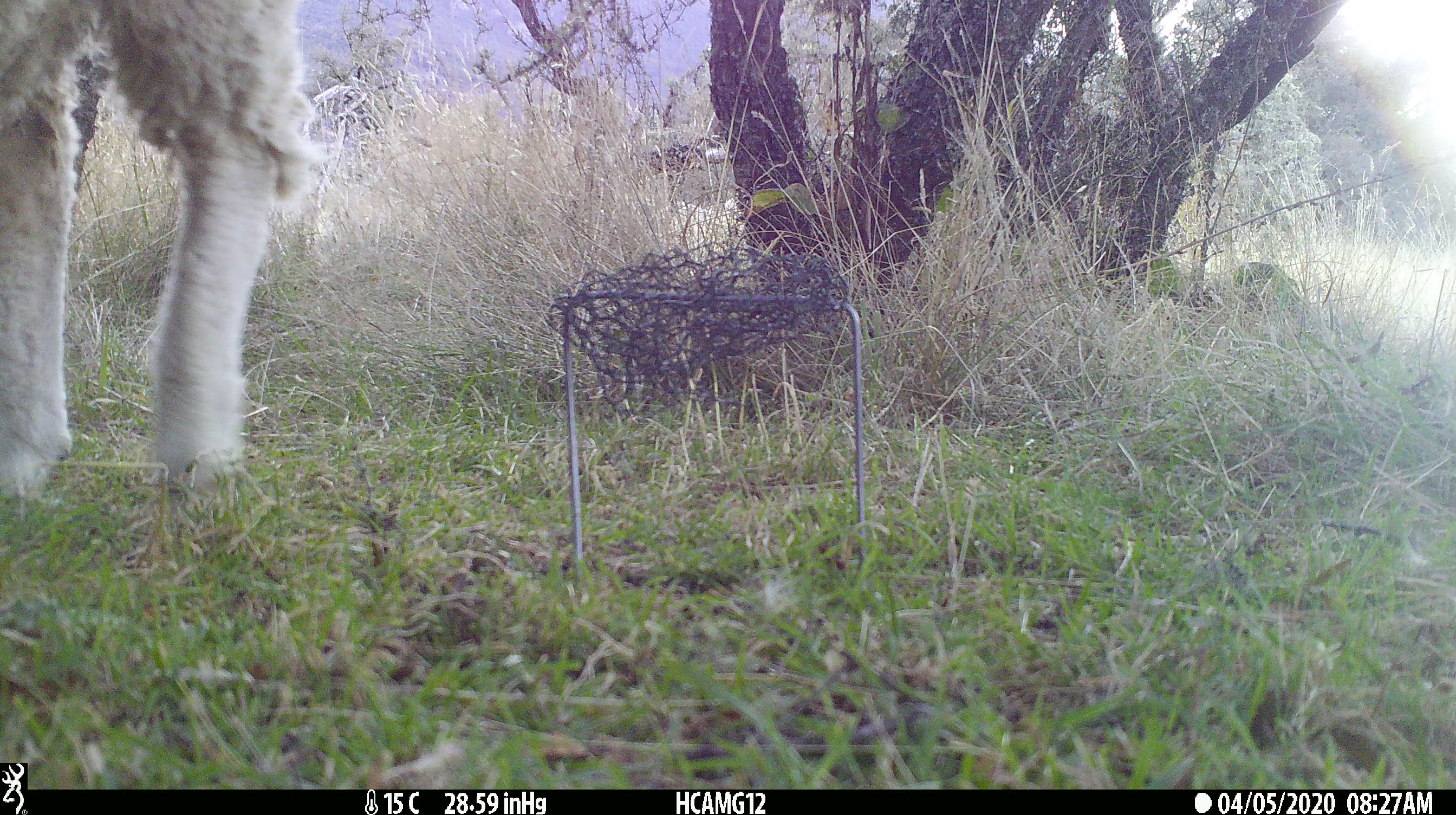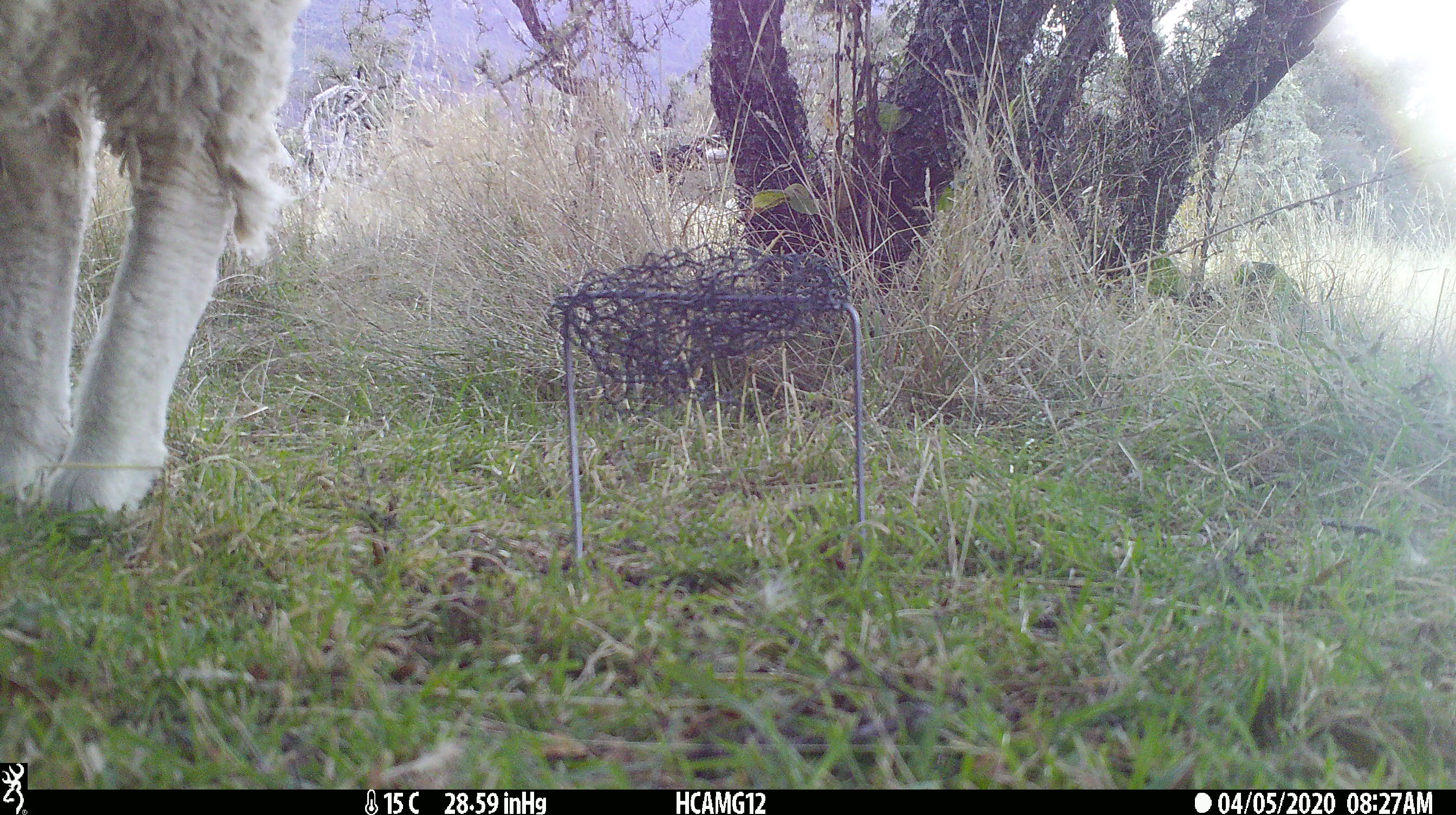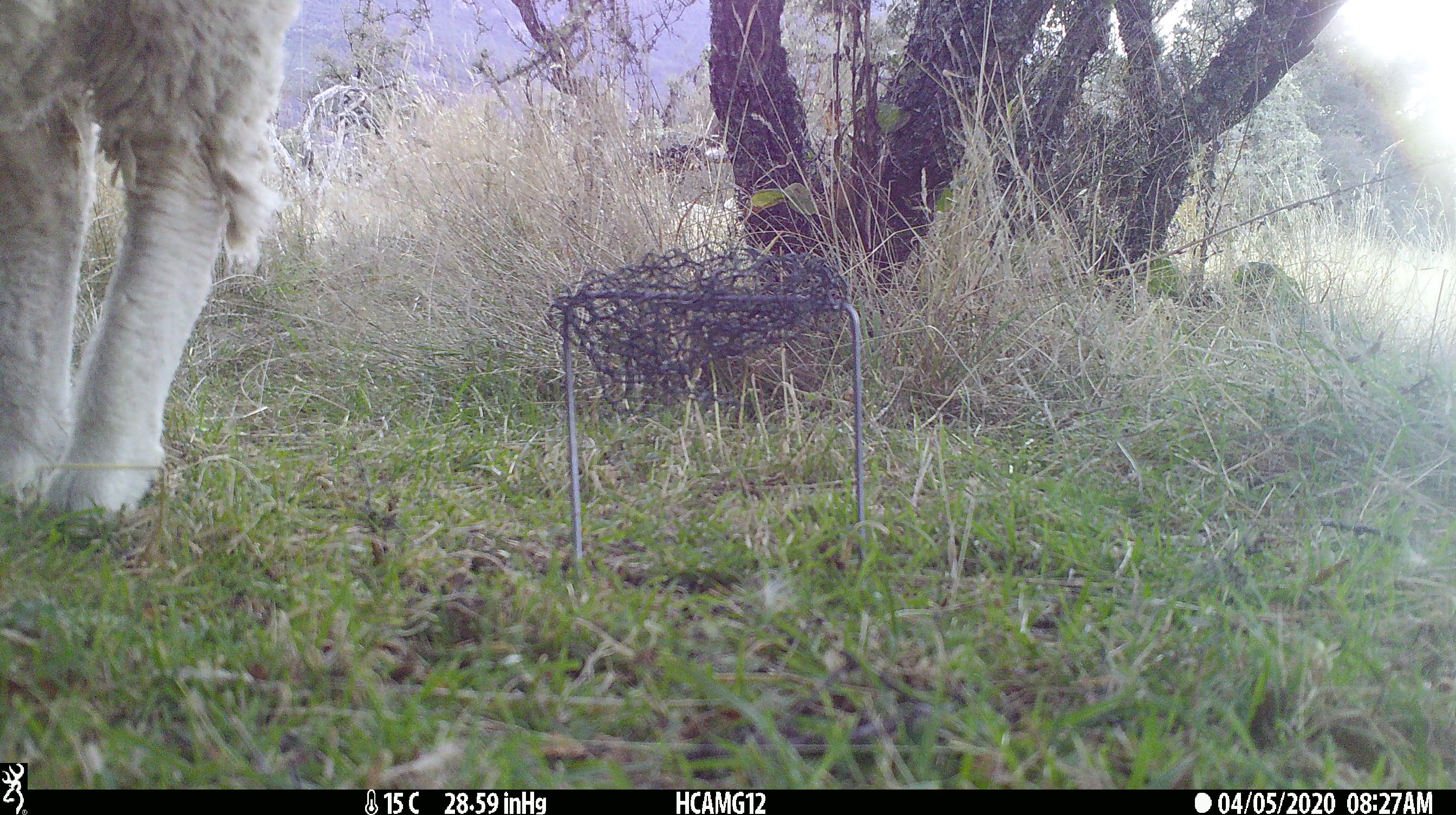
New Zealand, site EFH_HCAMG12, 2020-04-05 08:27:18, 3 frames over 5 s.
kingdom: Animalia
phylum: Chordata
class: Mammalia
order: Artiodactyla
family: Bovidae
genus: Ovis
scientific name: Ovis aries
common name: domestic sheep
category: sheep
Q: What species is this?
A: Sheep (domestic sheep) (Ovis aries).